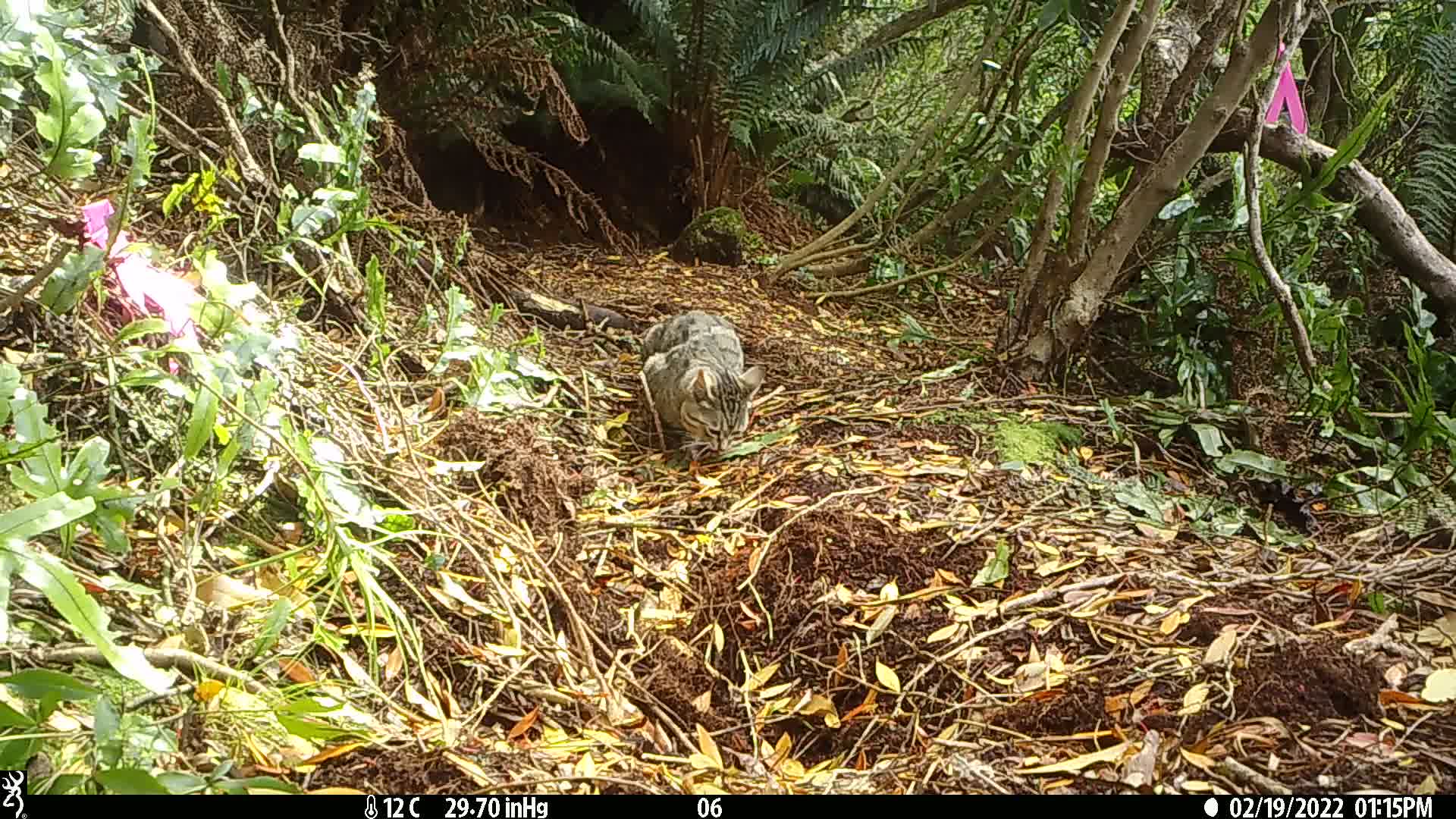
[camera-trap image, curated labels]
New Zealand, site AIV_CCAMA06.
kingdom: Animalia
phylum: Chordata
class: Mammalia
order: Carnivora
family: Felidae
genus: Felis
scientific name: Felis catus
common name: domestic cat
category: cat